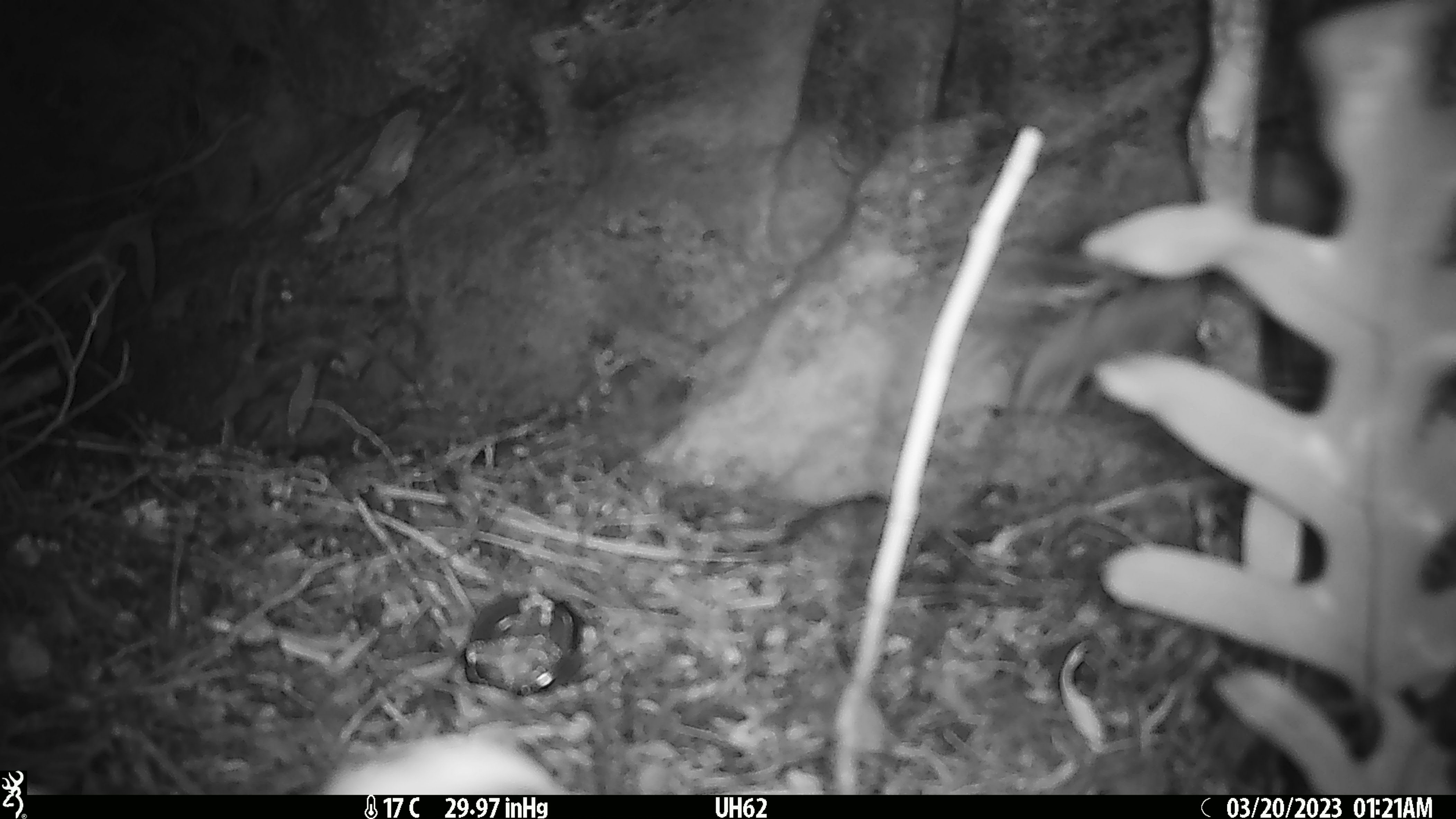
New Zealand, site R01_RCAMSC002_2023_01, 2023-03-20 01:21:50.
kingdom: Animalia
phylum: Chordata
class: Mammalia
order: Rodentia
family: Muridae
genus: Mus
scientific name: Mus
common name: mouse